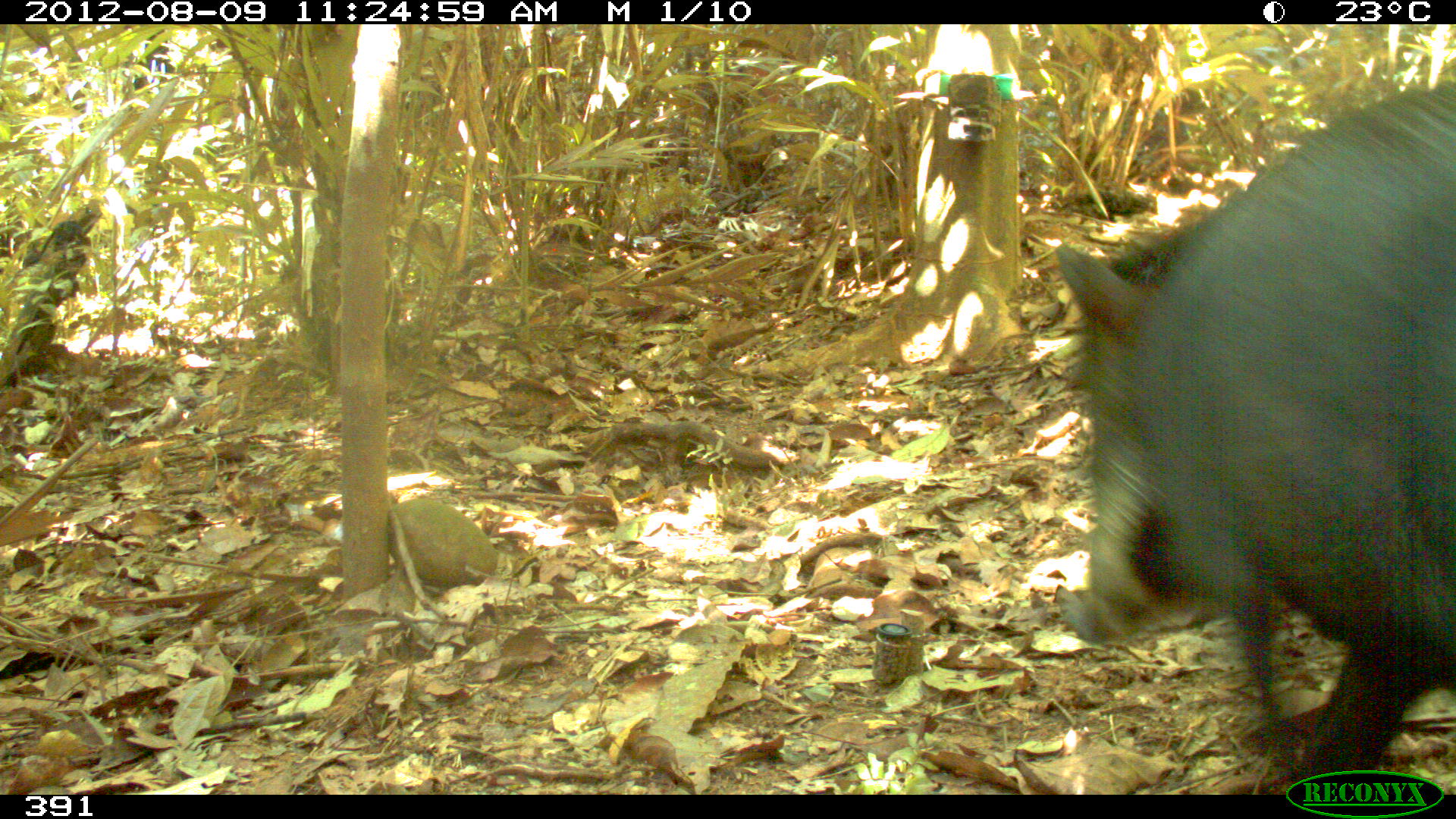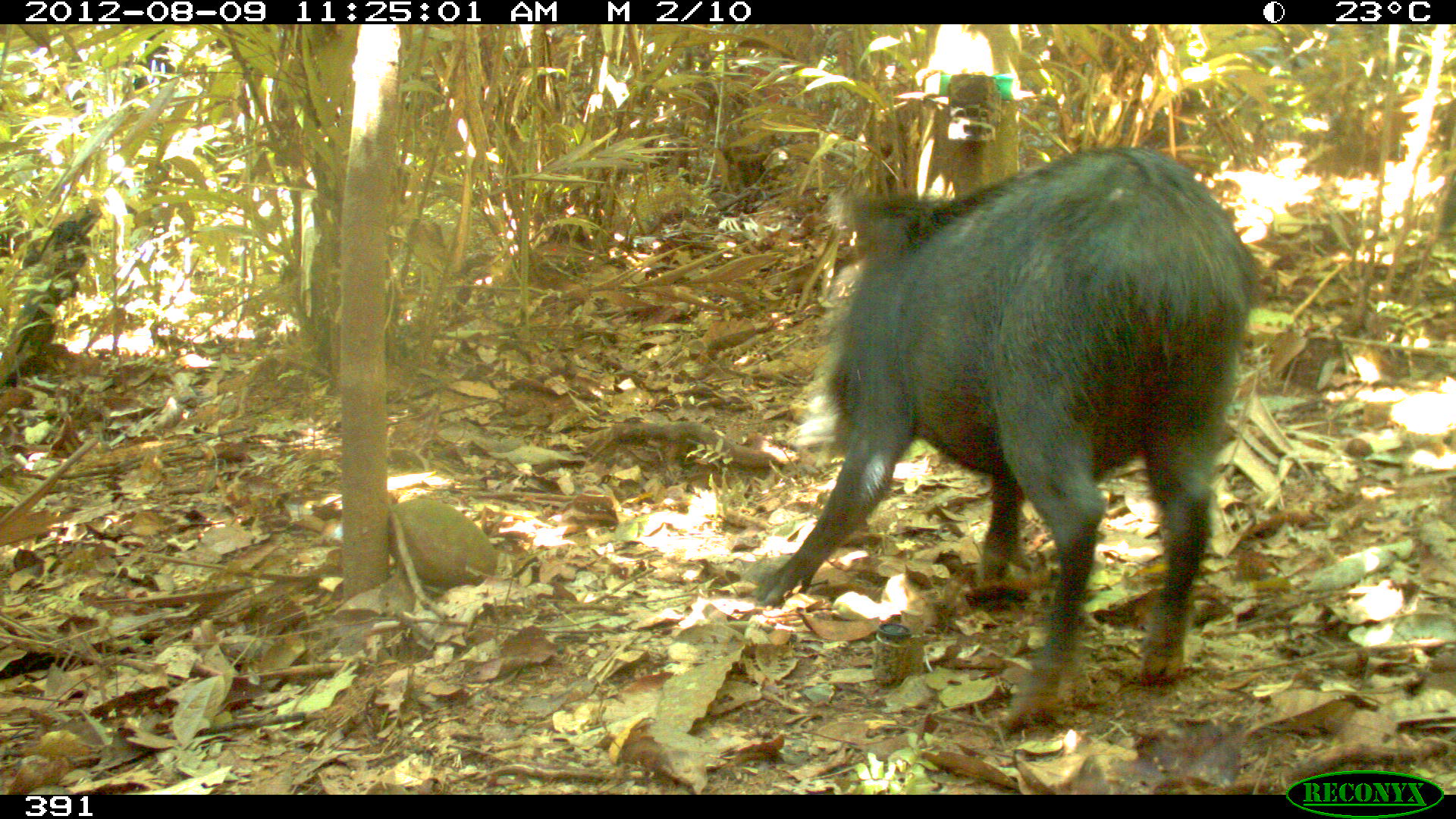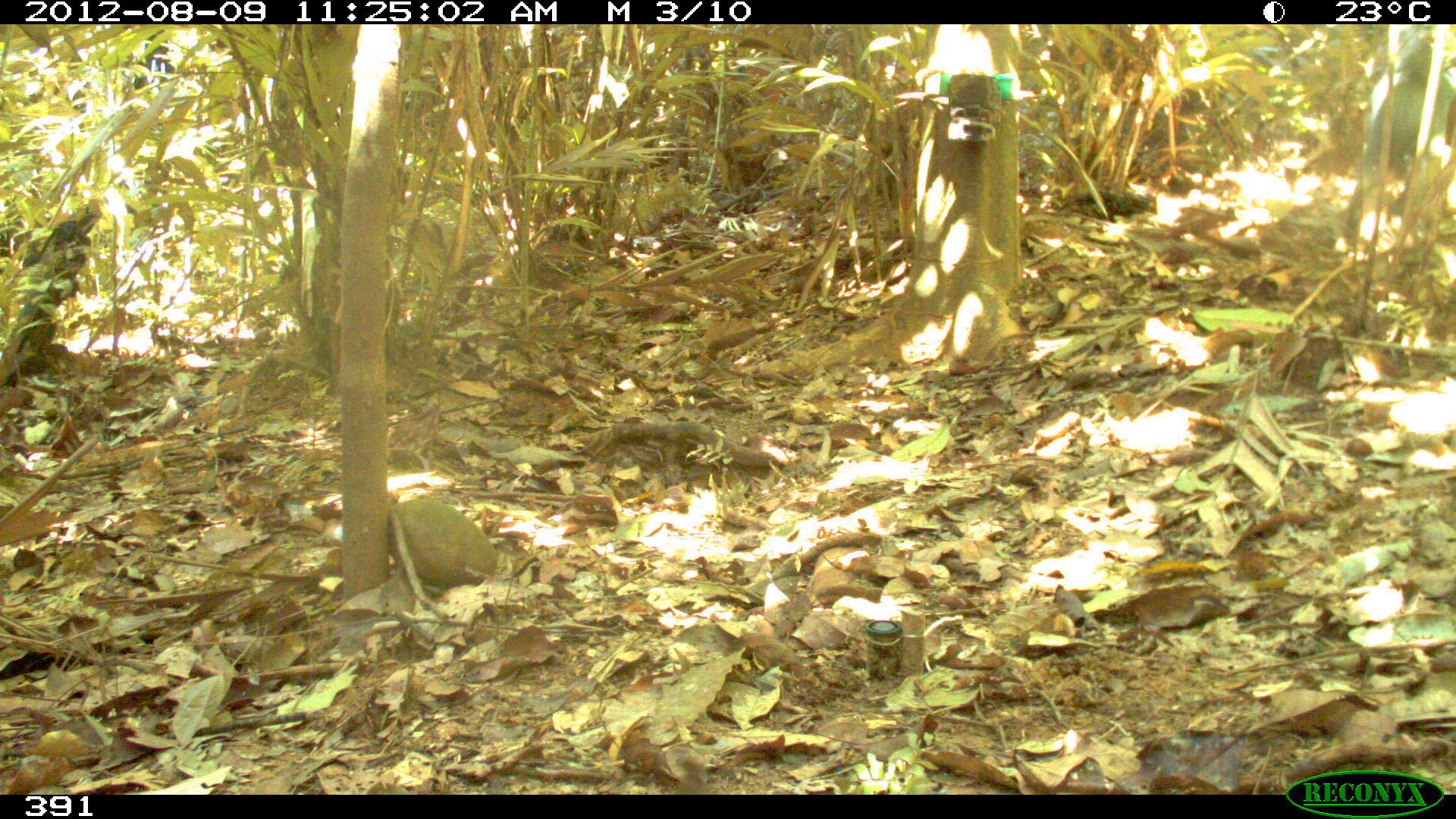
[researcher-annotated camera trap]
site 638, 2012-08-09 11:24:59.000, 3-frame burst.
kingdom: Animalia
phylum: Chordata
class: Mammalia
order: Artiodactyla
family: Tayassuidae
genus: Tayassu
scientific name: Tayassu pecari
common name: white-lipped peccary